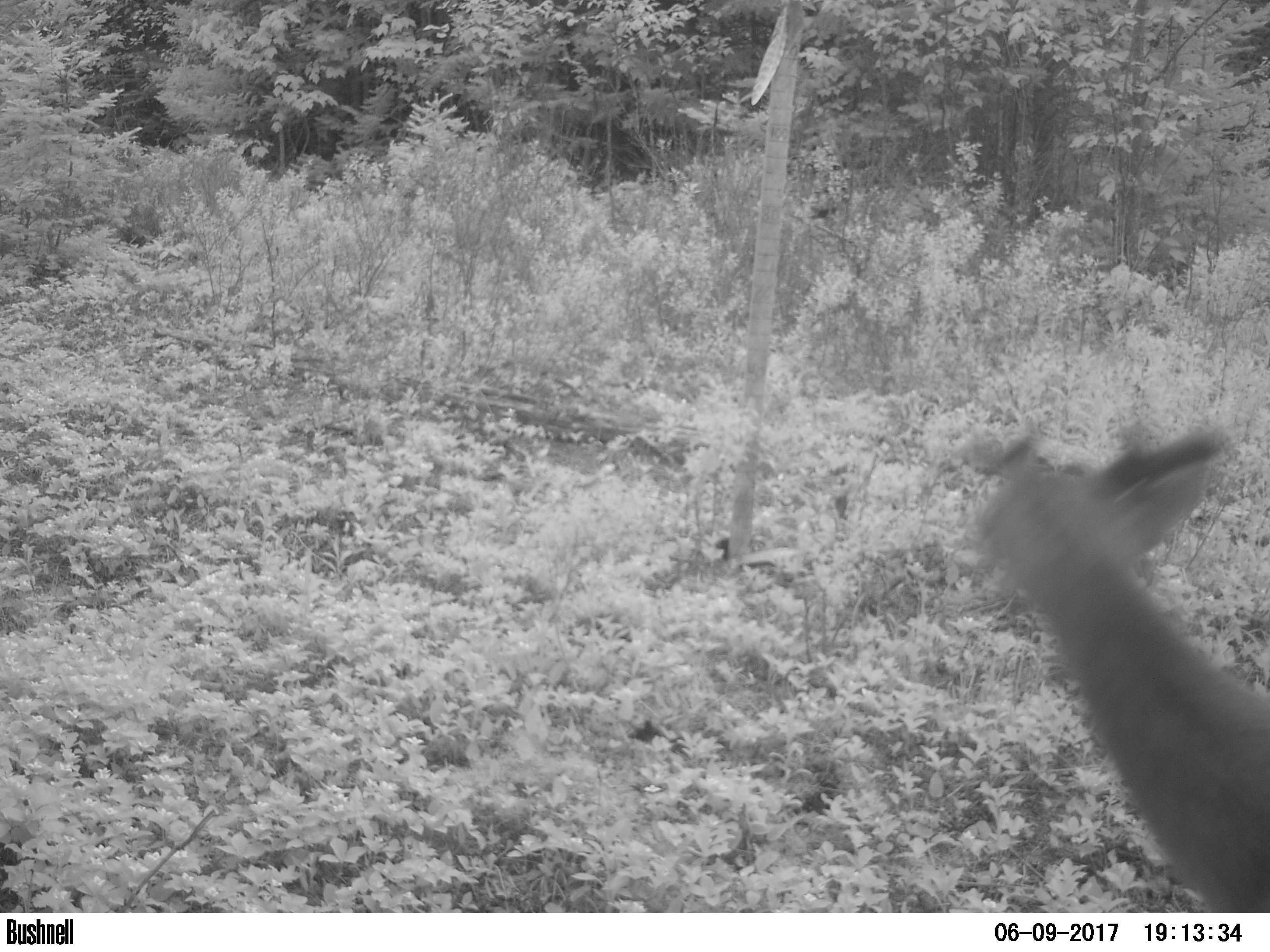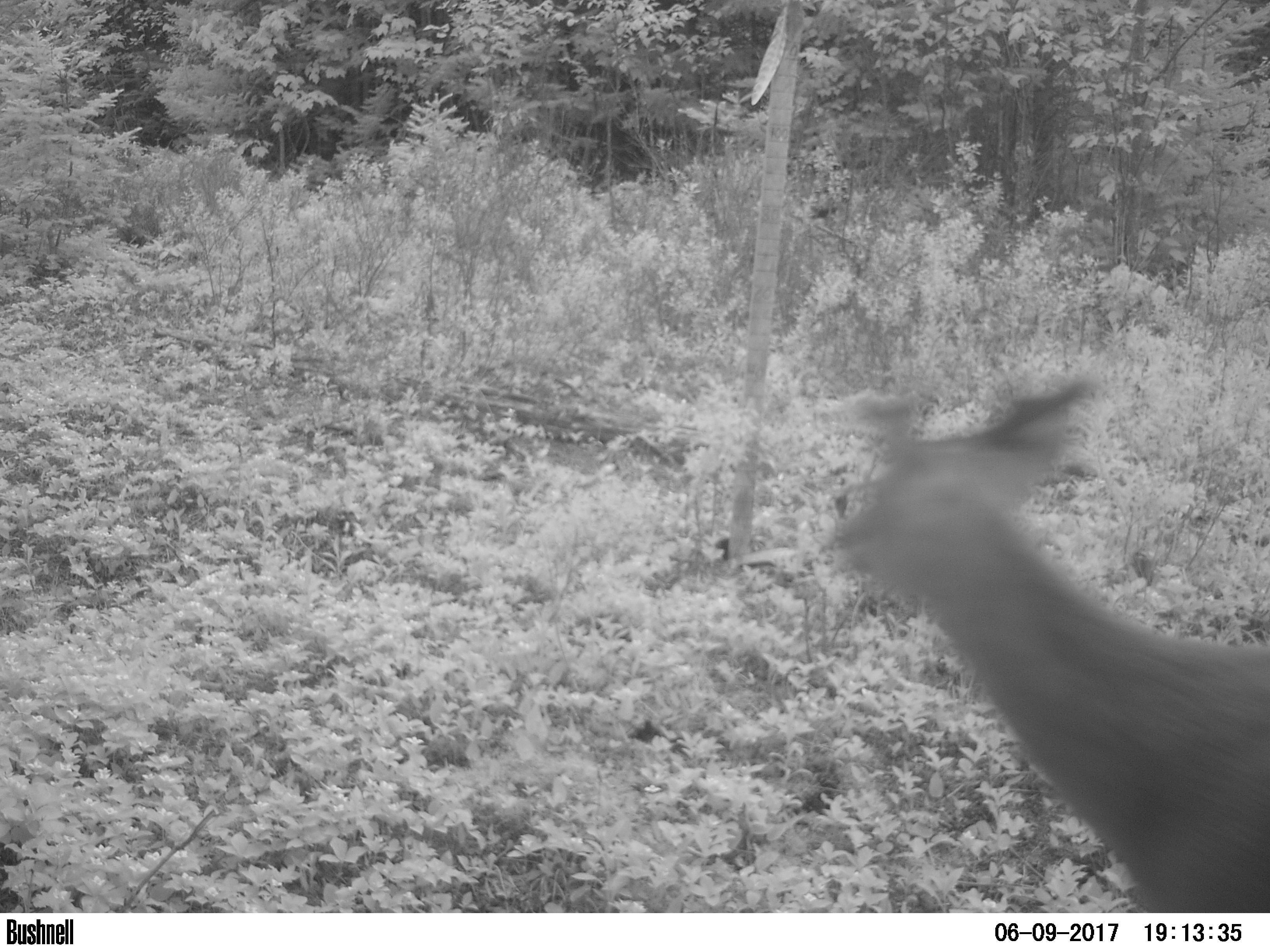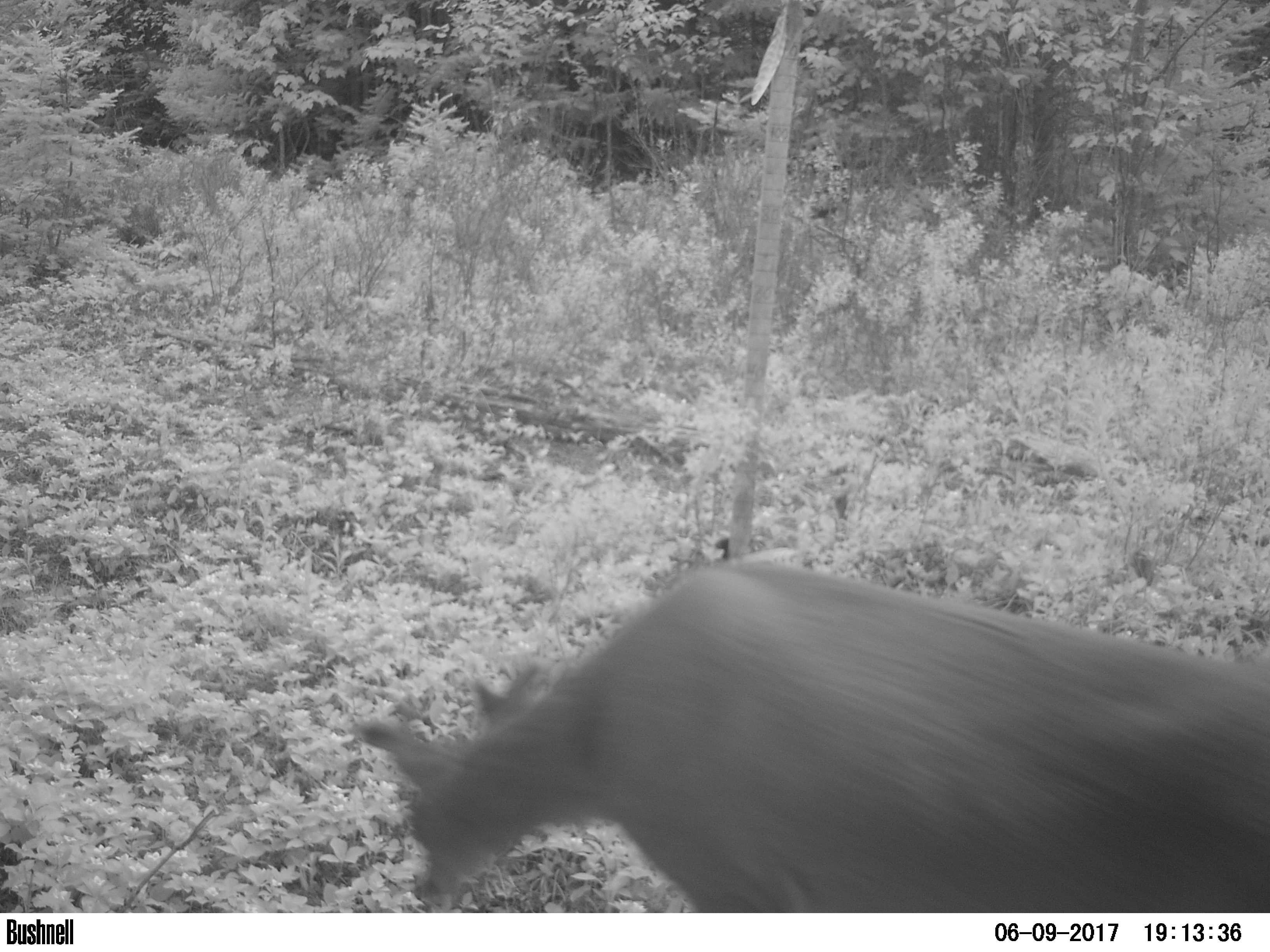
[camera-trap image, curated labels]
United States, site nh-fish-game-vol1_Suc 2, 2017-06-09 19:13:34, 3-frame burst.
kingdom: Animalia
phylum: Chordata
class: Mammalia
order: Artiodactyla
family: Cervidae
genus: Odocoileus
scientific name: Odocoileus virginianus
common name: white-tailed deer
White-tailed deer (Odocoileus virginianus).